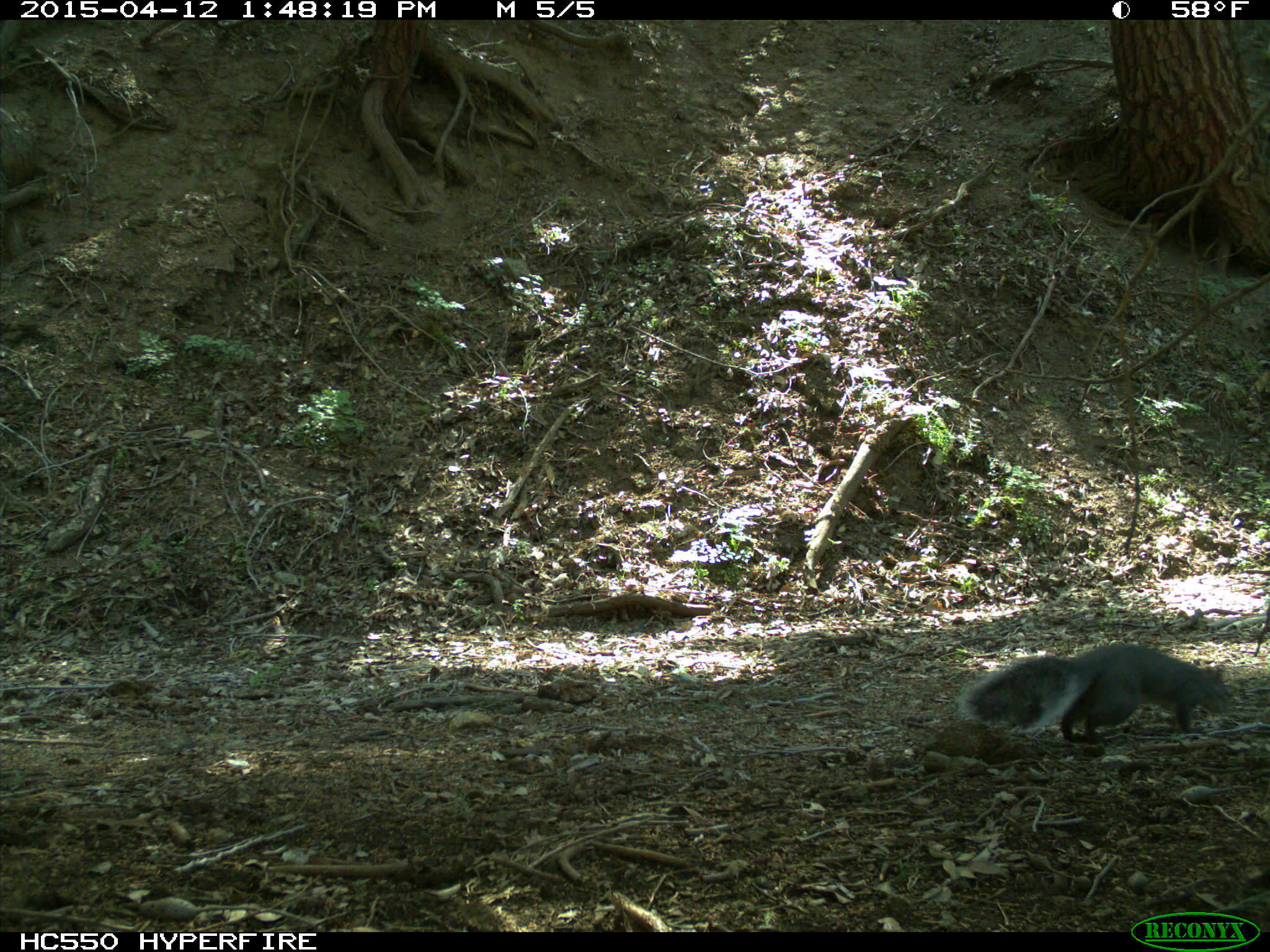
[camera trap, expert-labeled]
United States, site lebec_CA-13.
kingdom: Animalia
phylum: Chordata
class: Mammalia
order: Rodentia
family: Sciuridae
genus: Sciurus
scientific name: Sciurus carolinensis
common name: eastern gray squirrel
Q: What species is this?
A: Sciurus carolinensis (eastern gray squirrel).